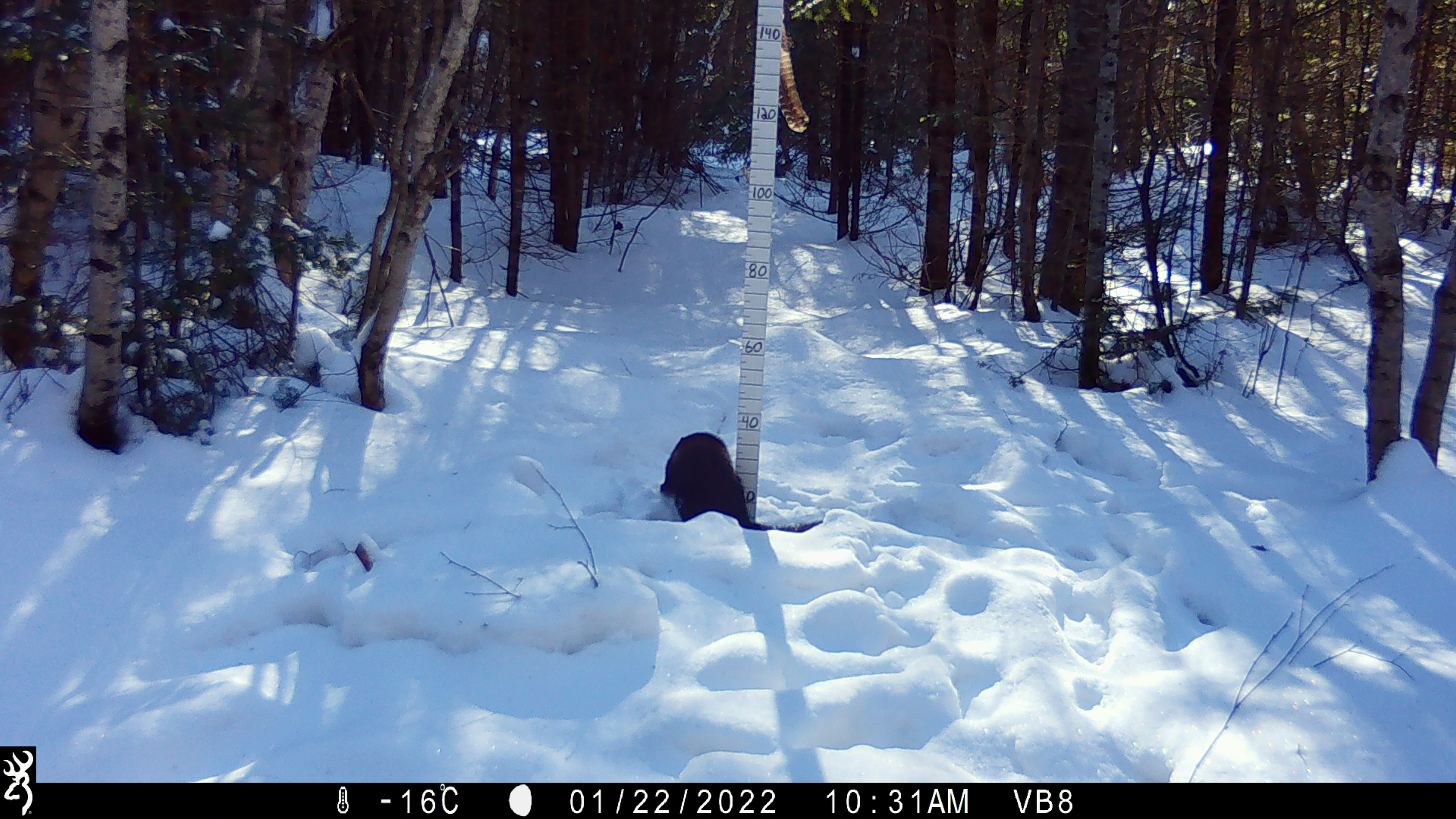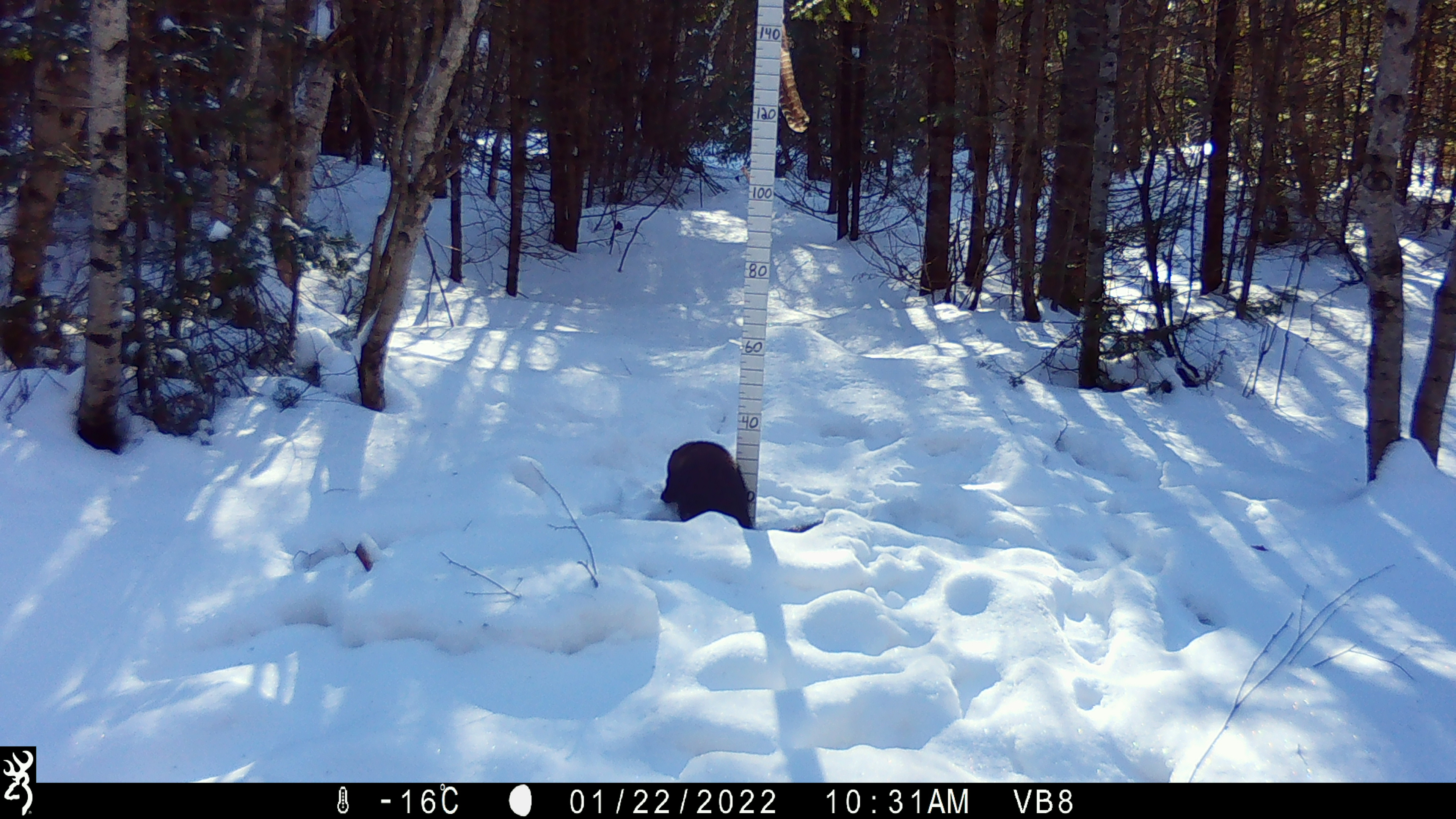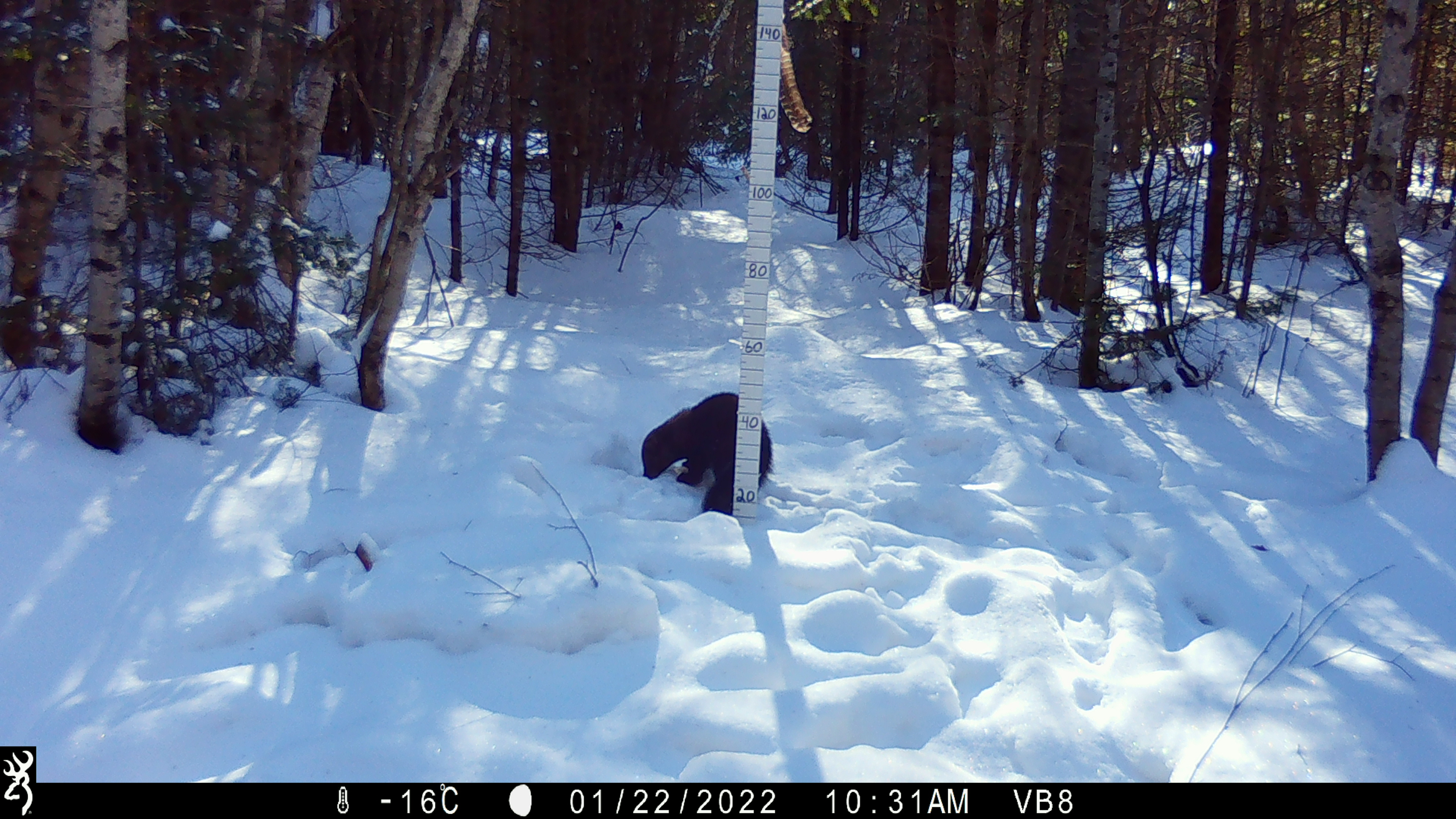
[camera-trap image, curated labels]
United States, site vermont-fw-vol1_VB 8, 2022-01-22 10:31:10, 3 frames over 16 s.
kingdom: Animalia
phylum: Chordata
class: Mammalia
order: Carnivora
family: Mustelidae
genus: Pekania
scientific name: Pekania pennanti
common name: fisher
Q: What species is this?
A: Fisher (Pekania pennanti).